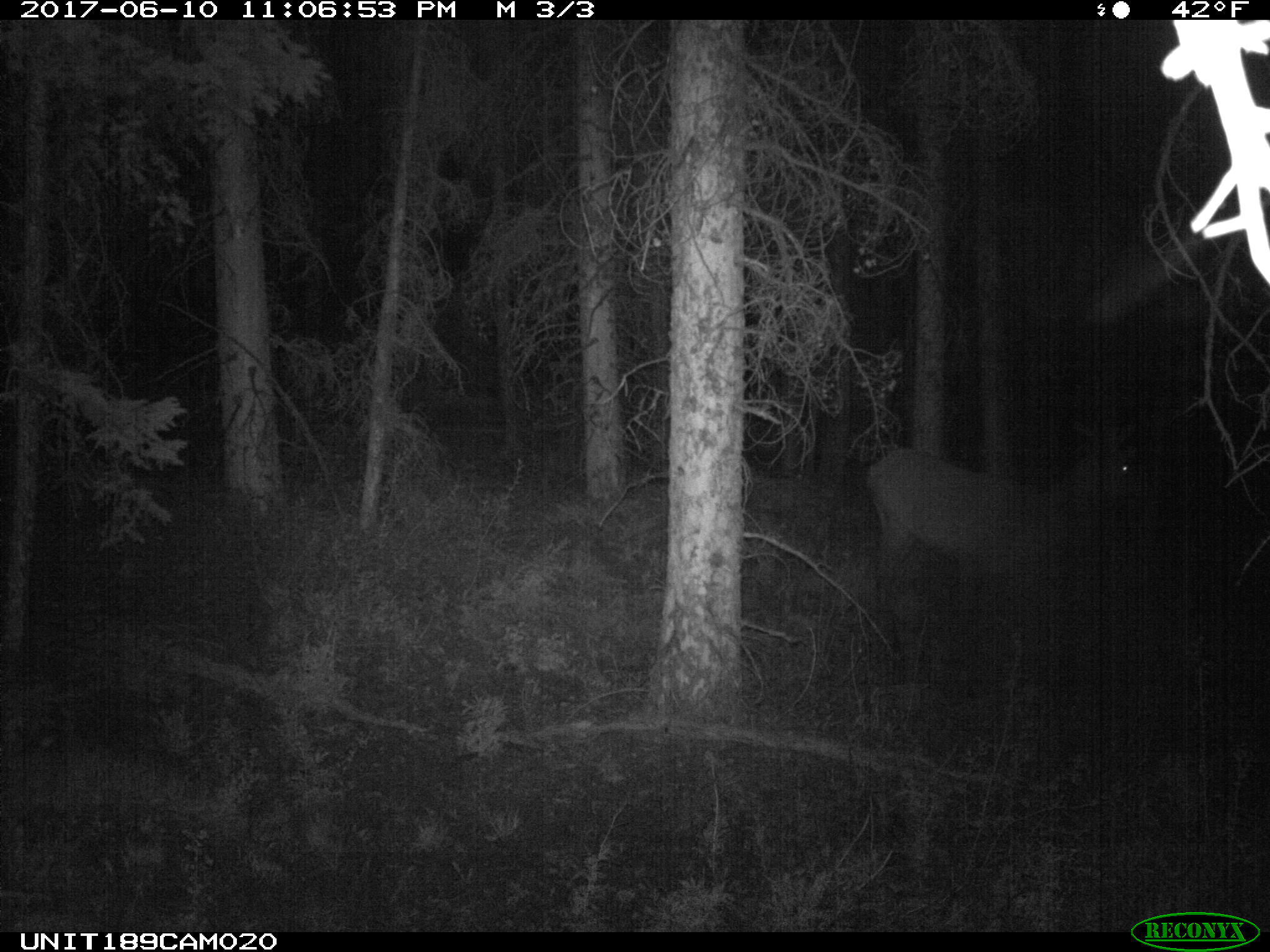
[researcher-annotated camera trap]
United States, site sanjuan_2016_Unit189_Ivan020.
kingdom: Animalia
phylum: Chordata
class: Mammalia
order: Artiodactyla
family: Cervidae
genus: Cervus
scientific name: Cervus elaphus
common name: red deer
Cervus elaphus (red deer).